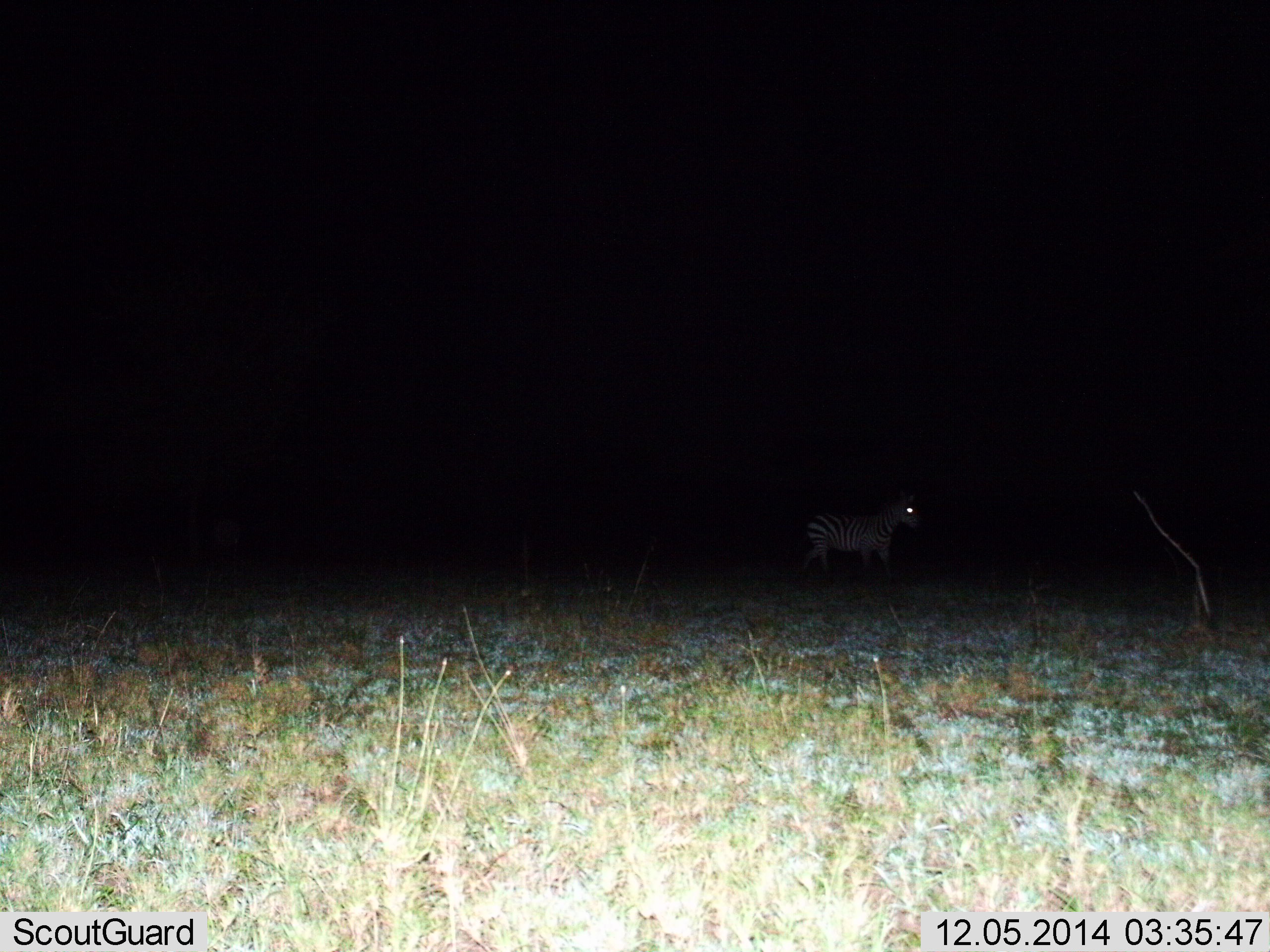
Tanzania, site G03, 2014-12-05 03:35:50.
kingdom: Animalia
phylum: Chordata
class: Mammalia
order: Perissodactyla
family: Equidae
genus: Equus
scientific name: Equus quagga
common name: plains zebra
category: zebra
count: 1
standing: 80%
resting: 0%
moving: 20%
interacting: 0%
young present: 0%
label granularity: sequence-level